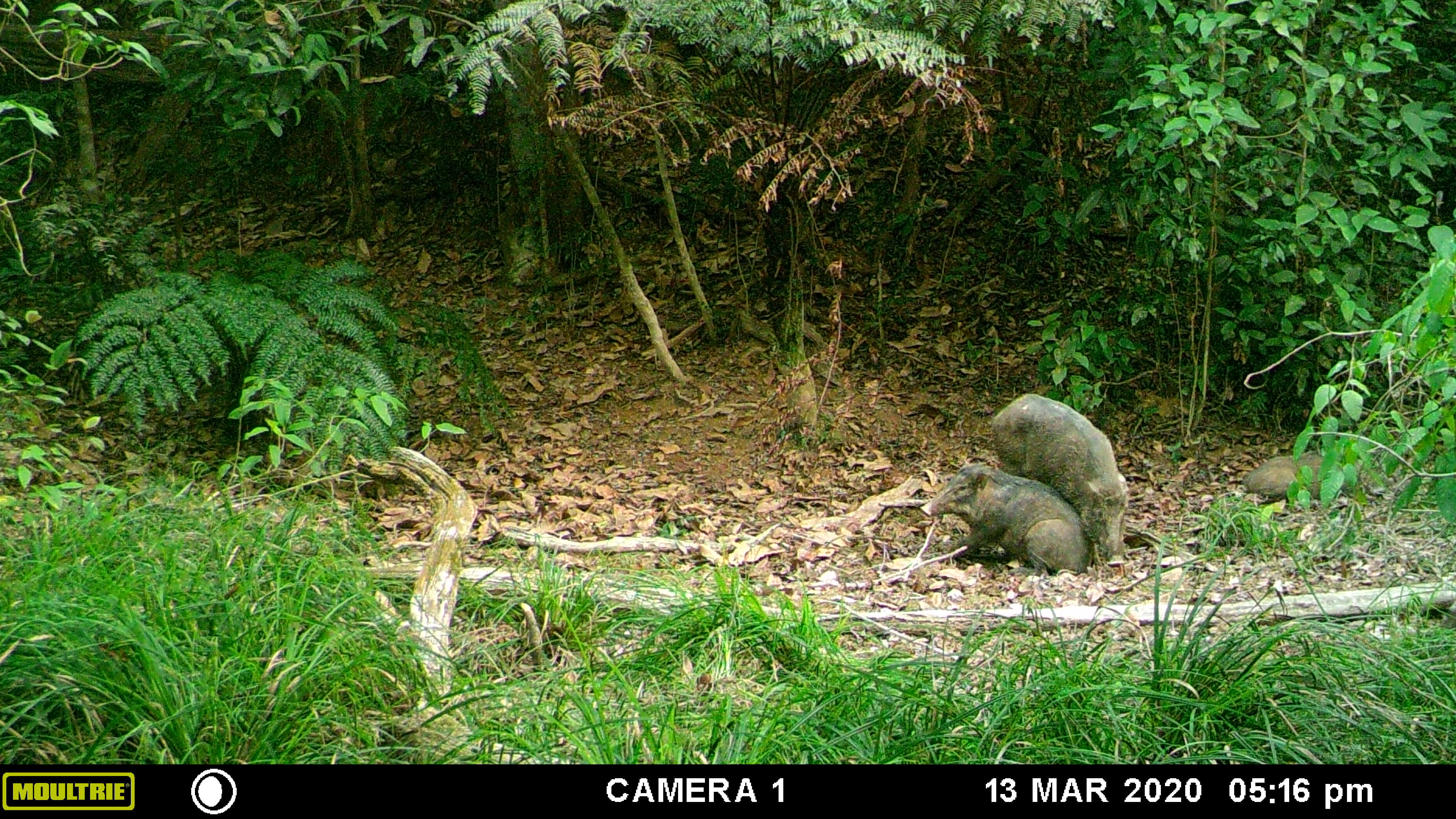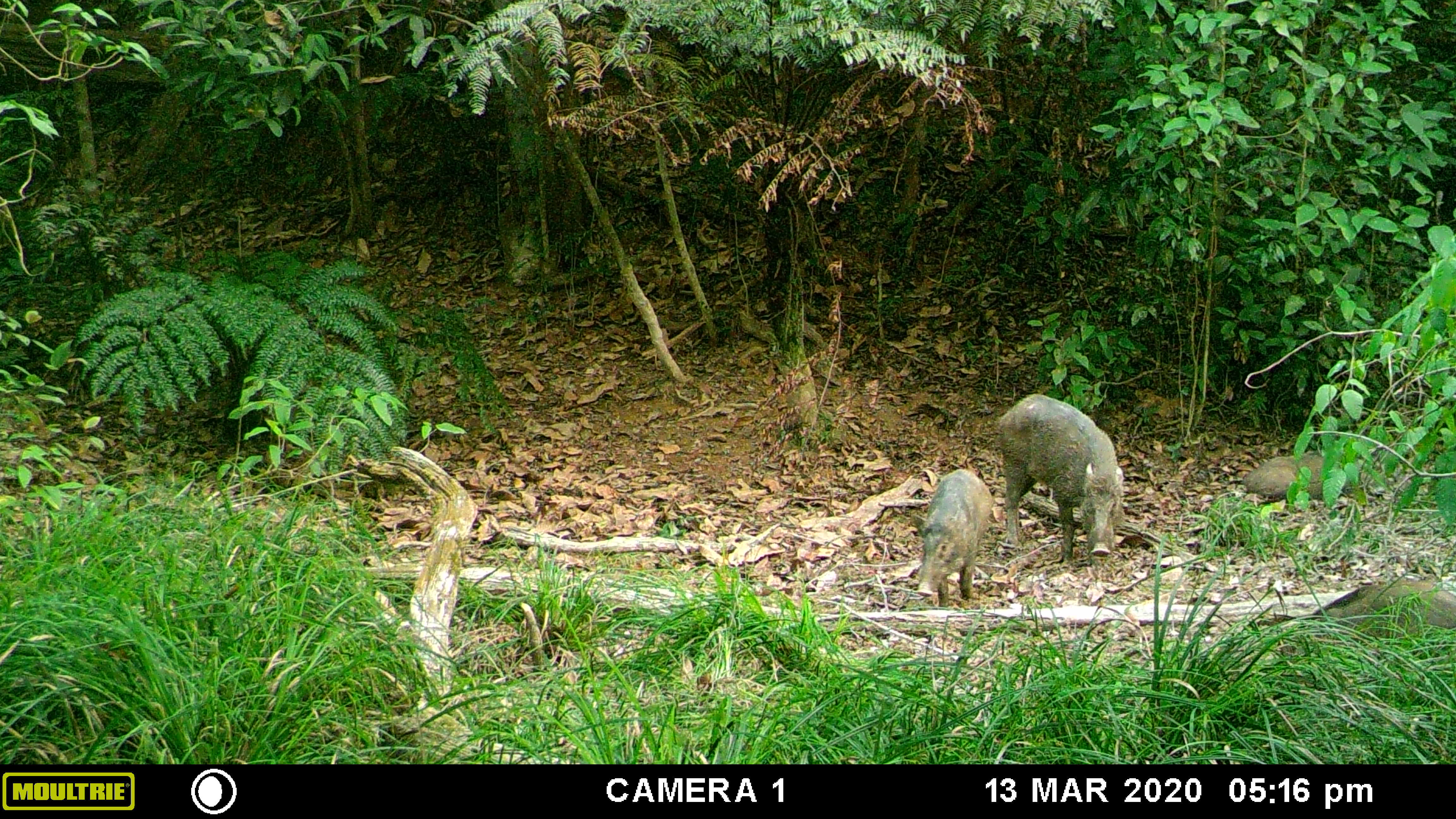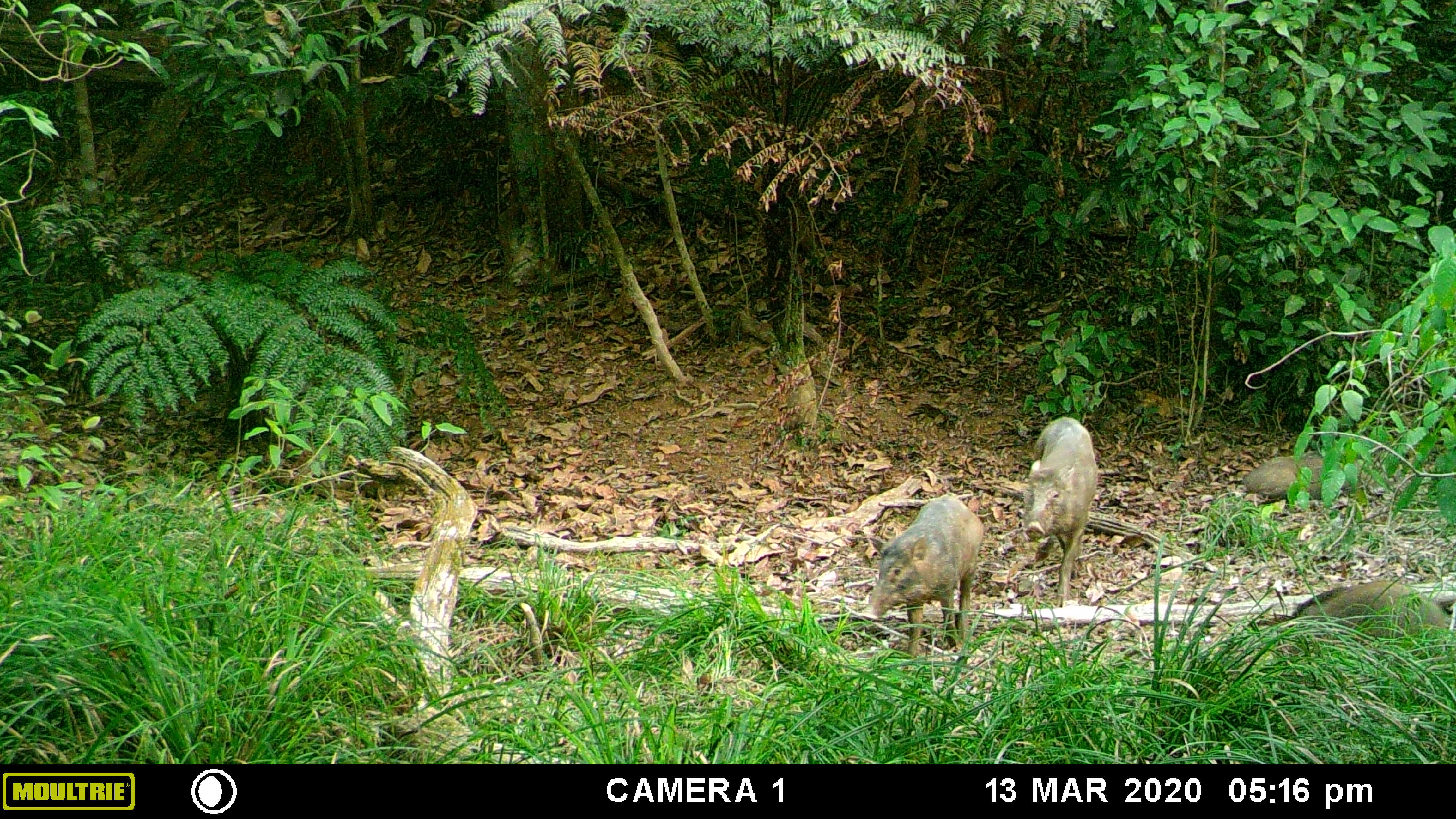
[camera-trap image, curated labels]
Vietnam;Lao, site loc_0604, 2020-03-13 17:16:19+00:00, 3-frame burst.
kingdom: Animalia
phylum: Chordata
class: Mammalia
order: Artiodactyla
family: Suidae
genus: Sus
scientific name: Sus scrofa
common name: eurasian wild pig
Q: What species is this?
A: Eurasian wild pig (Sus scrofa).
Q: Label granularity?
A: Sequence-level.